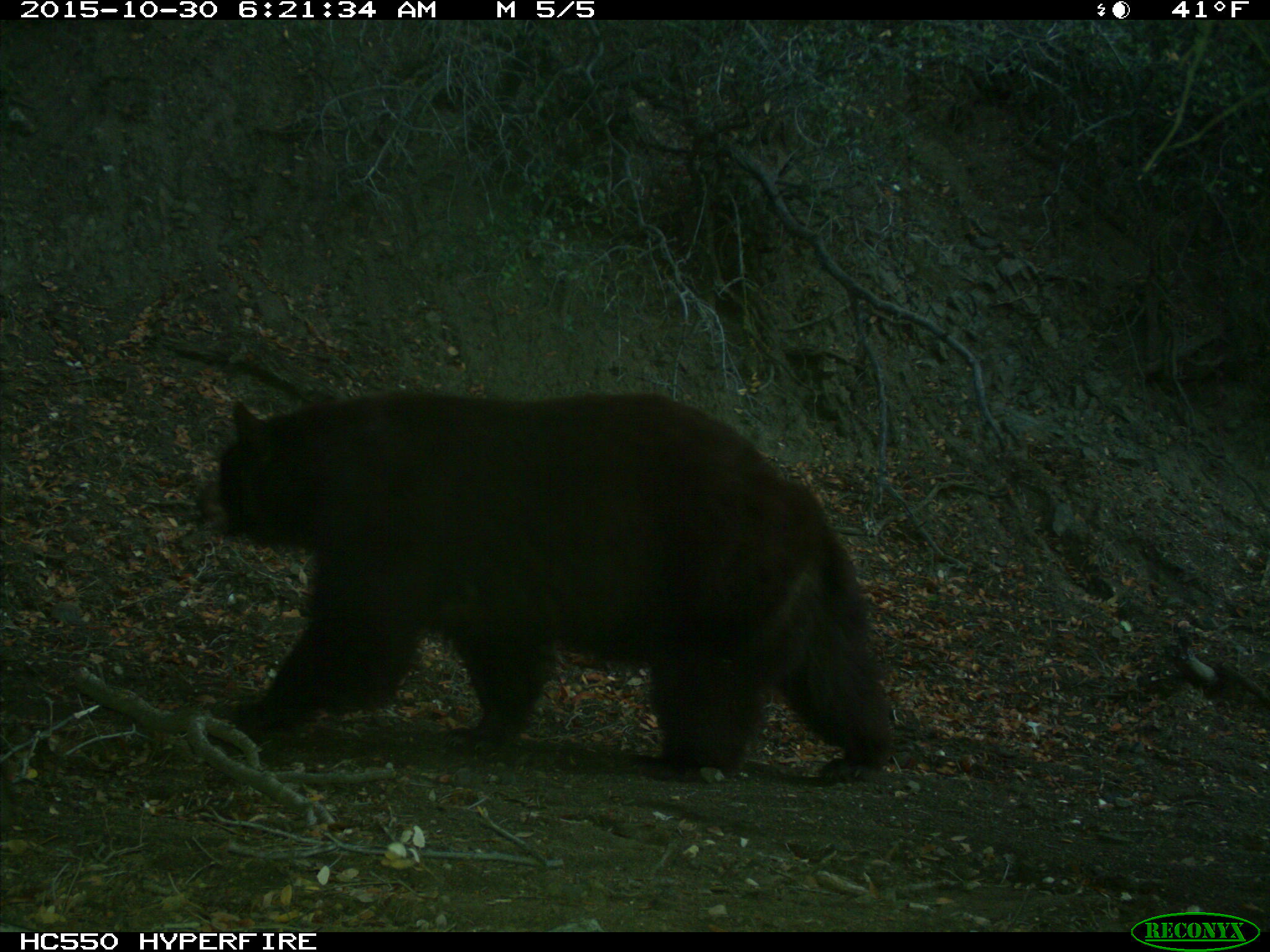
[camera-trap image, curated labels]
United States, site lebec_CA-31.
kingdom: Animalia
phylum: Chordata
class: Mammalia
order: Carnivora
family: Ursidae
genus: Ursus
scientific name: Ursus americanus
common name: american black bear